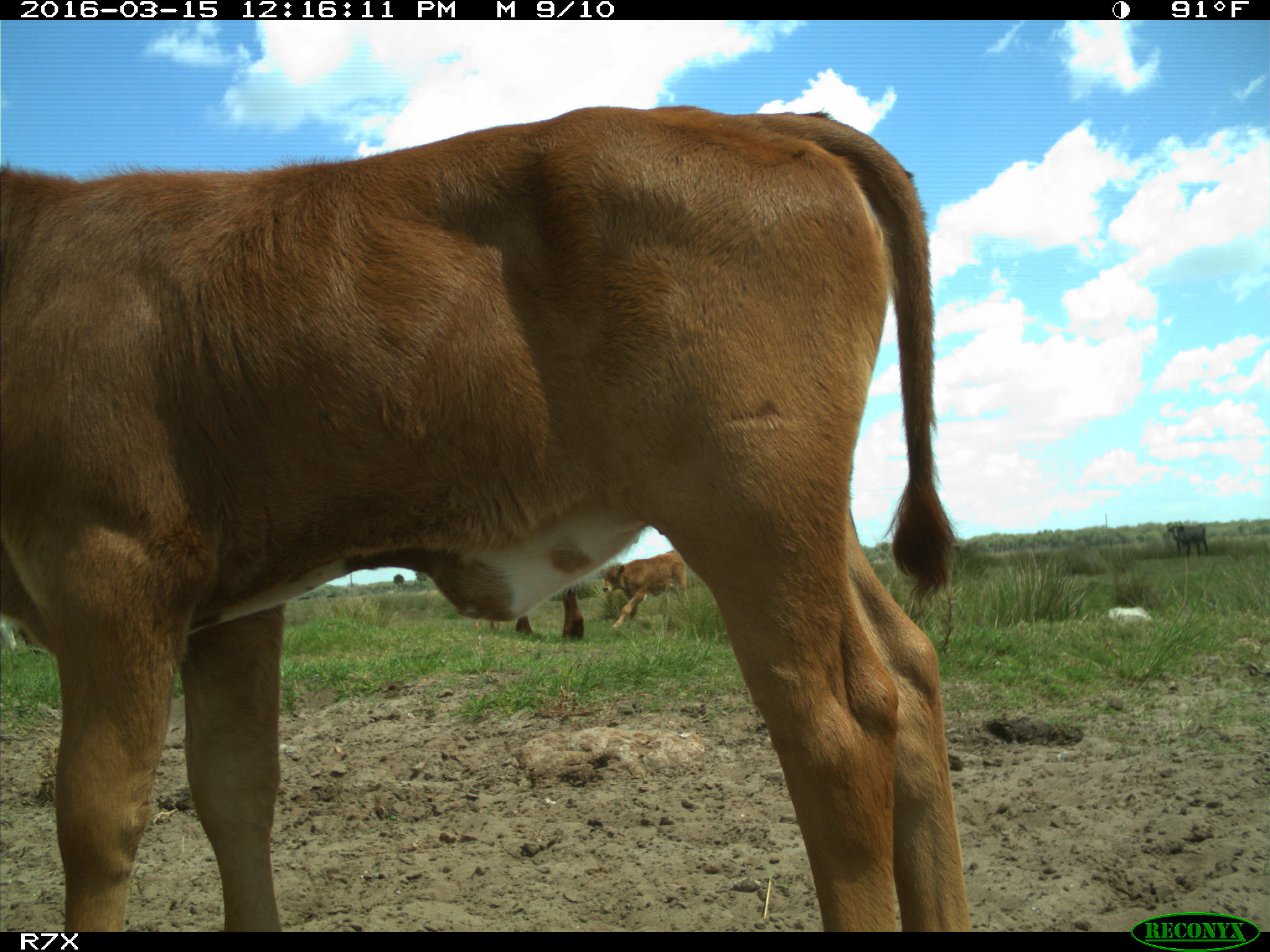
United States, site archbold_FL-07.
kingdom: Animalia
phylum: Chordata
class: Mammalia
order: Artiodactyla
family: Bovidae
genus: Bos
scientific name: Bos taurus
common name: domestic cow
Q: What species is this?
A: Bos taurus (domestic cow).